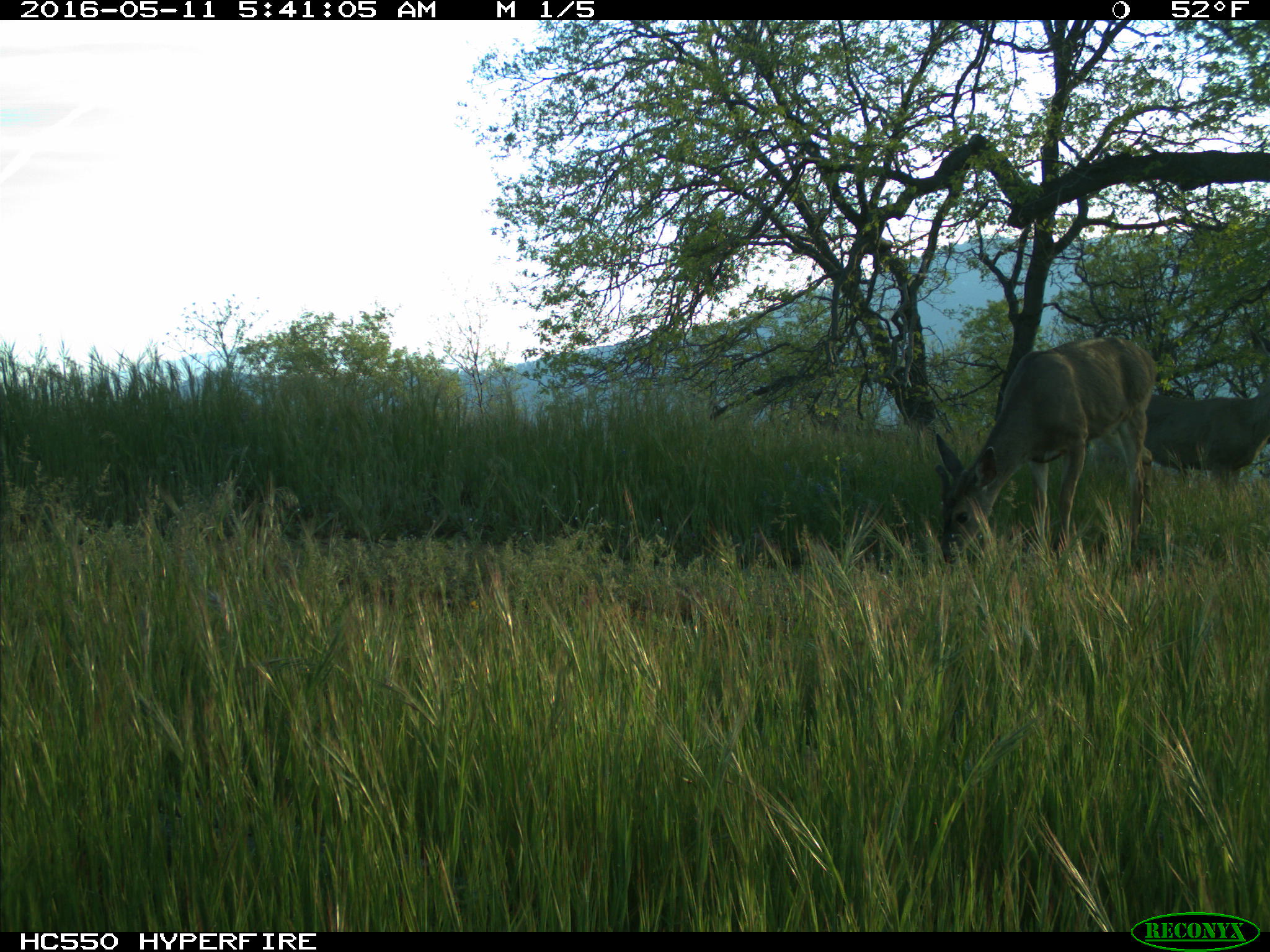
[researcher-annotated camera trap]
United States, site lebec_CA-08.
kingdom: Animalia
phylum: Chordata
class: Mammalia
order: Artiodactyla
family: Cervidae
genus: Odocoileus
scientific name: Odocoileus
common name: deer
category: unidentified deer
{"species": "unidentified deer (deer) (Odocoileus)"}